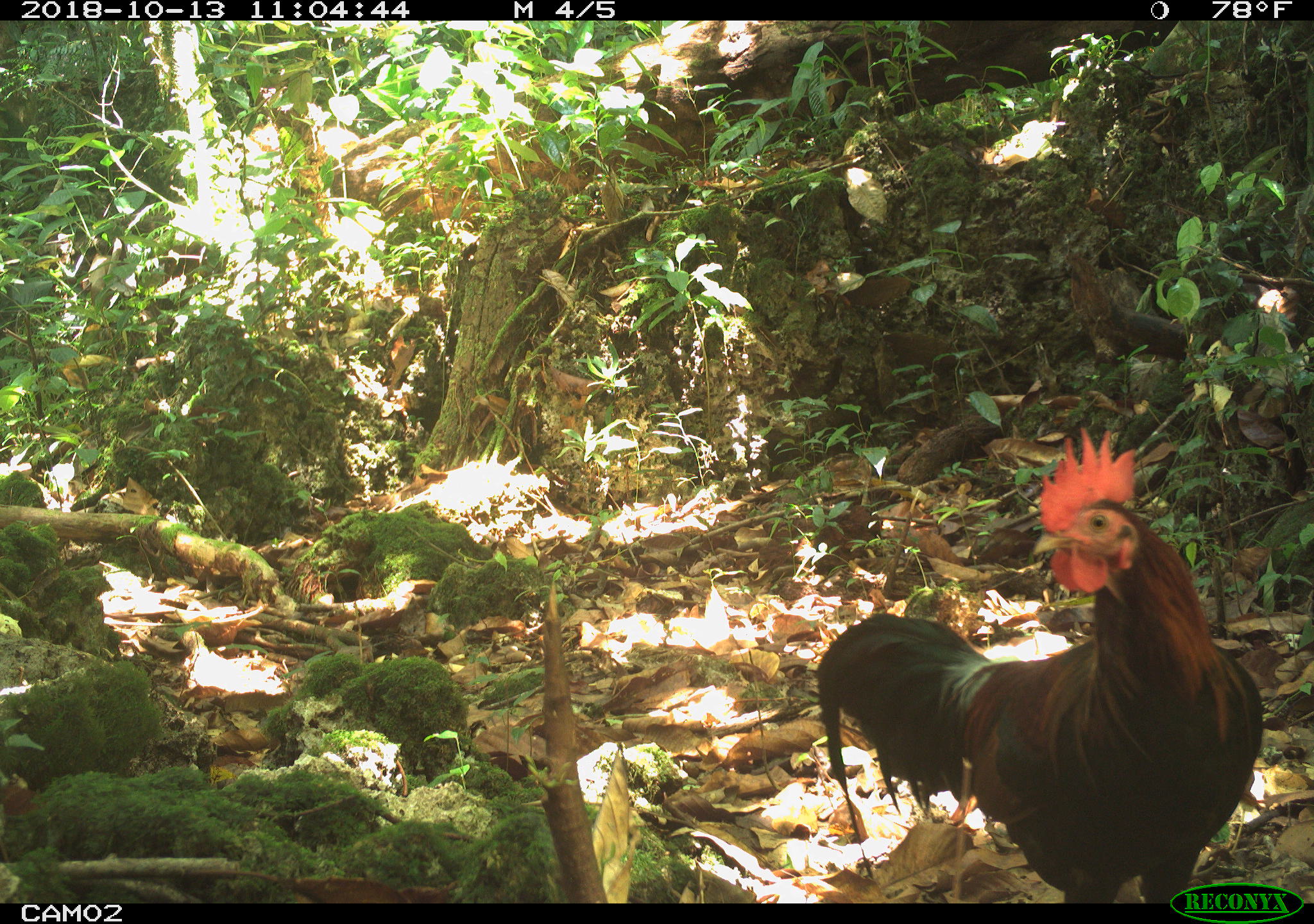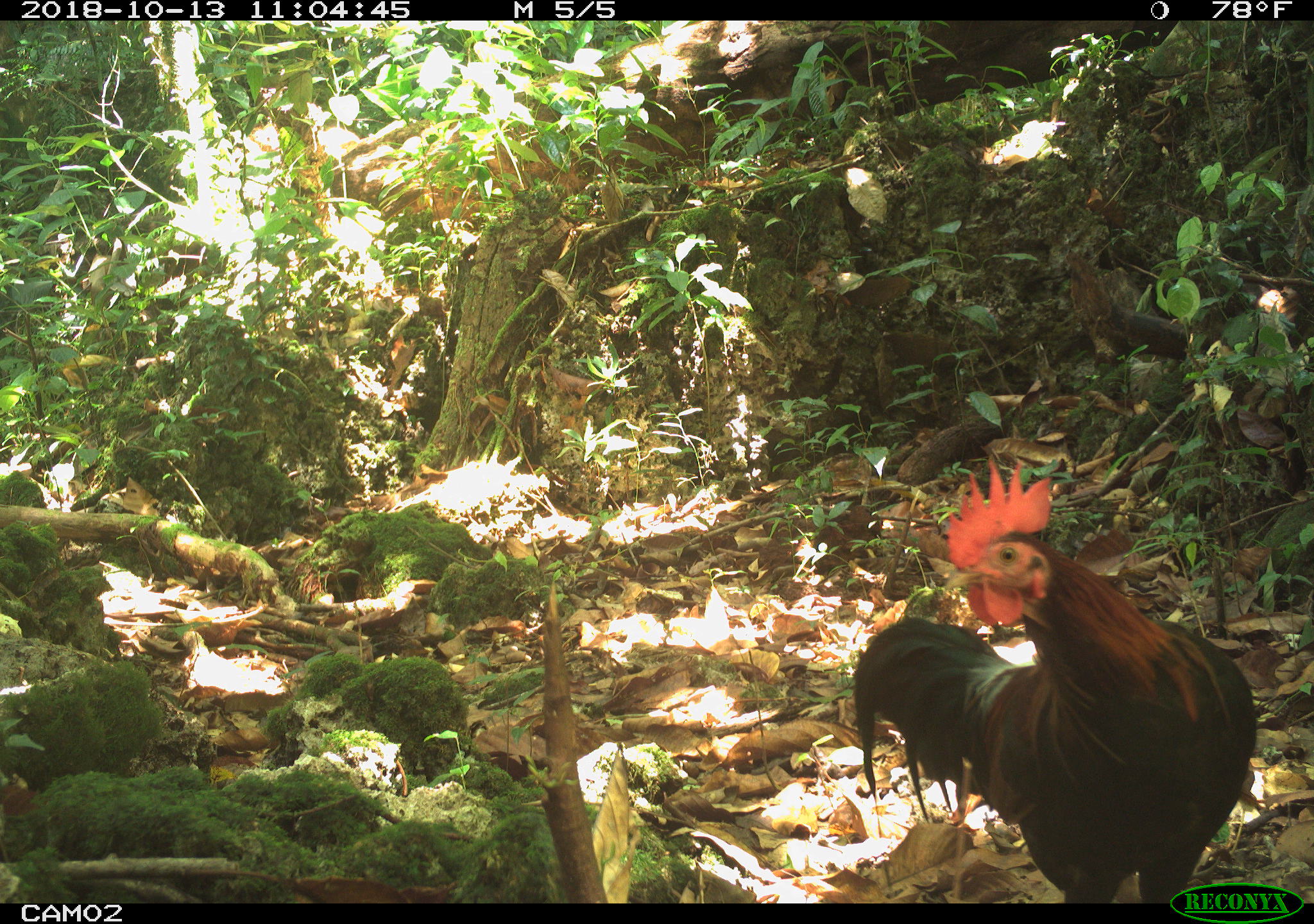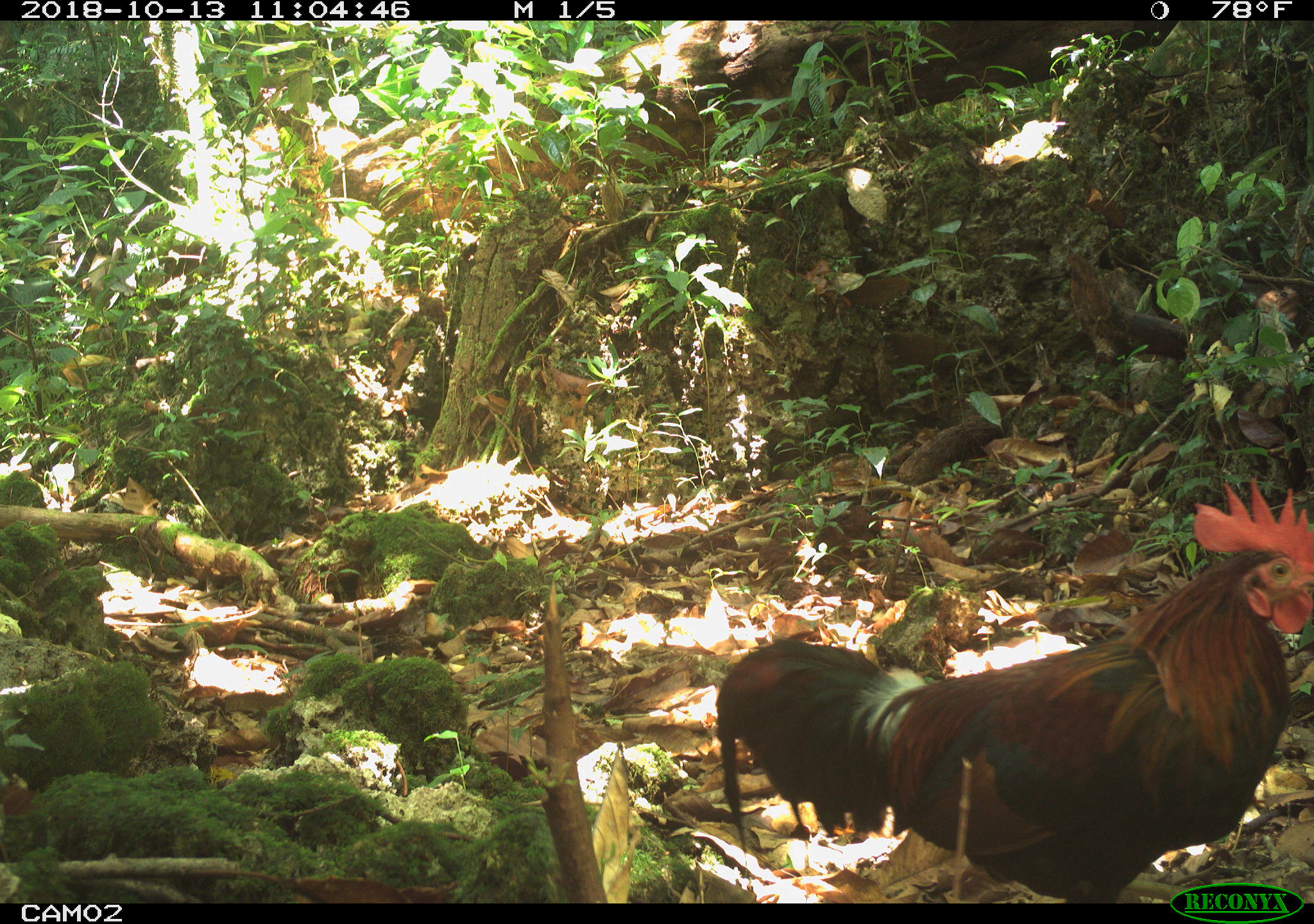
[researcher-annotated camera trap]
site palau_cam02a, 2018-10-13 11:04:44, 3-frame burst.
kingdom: Animalia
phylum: Chordata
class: Aves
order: Galliformes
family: Phasianidae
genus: Gallus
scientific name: Gallus gallus domesticus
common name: rooster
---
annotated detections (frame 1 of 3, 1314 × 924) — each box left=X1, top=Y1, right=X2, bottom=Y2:
rooster: left=794, top=403, right=1286, bottom=878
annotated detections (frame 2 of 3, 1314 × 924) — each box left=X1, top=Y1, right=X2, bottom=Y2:
rooster: left=849, top=454, right=1259, bottom=897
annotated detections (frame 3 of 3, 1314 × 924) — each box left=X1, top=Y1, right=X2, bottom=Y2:
rooster: left=708, top=482, right=1312, bottom=905